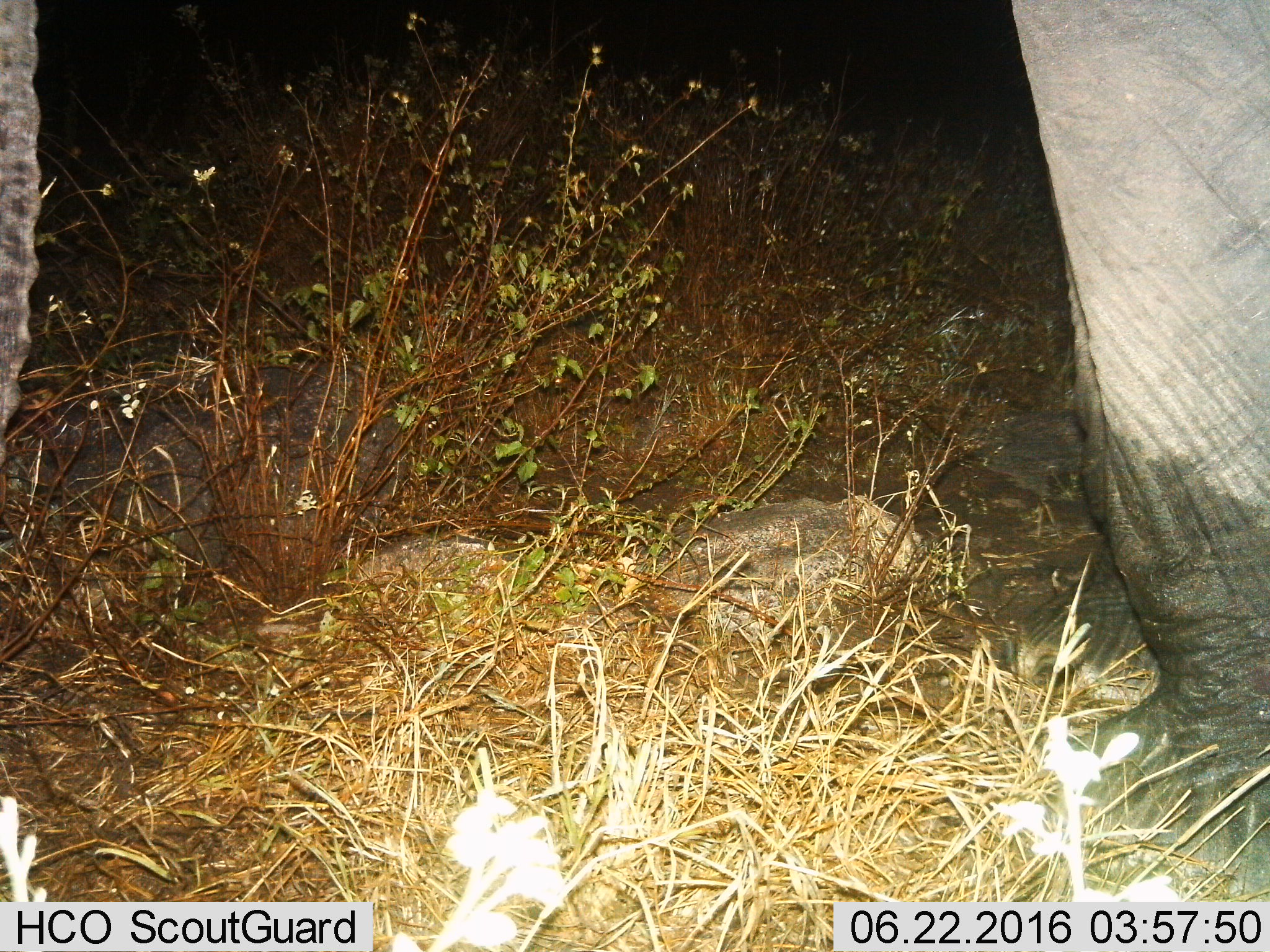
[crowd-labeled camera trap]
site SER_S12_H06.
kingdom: Animalia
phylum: Chordata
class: Mammalia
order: Proboscidea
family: Elephantidae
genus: Loxodonta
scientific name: Loxodonta africana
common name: african bush elephant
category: elephant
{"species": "elephant (african bush elephant) (Loxodonta africana)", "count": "1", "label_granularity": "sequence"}